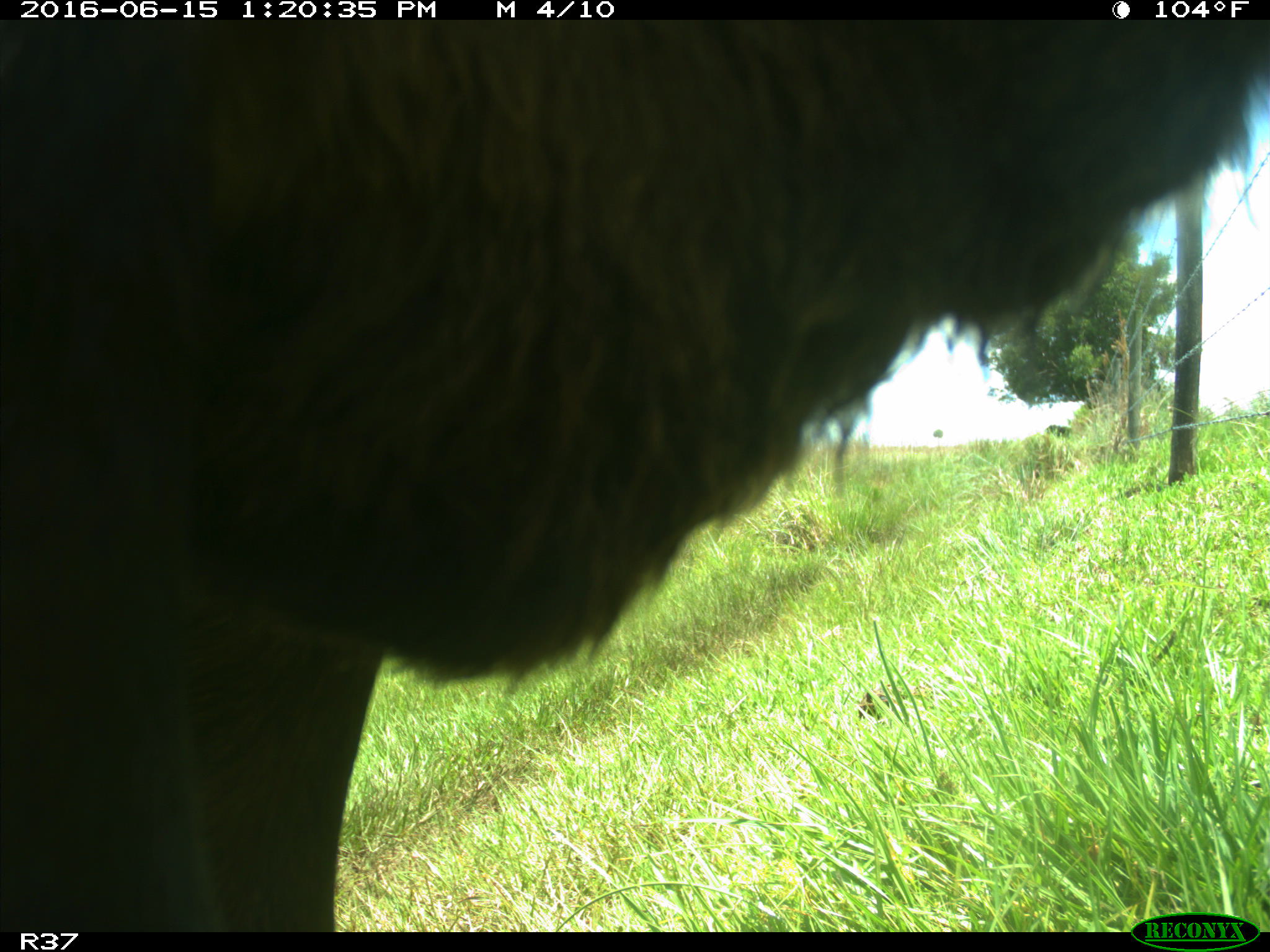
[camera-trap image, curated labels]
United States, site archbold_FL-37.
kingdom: Animalia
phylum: Chordata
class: Mammalia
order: Artiodactyla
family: Bovidae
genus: Bos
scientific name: Bos taurus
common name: domestic cow